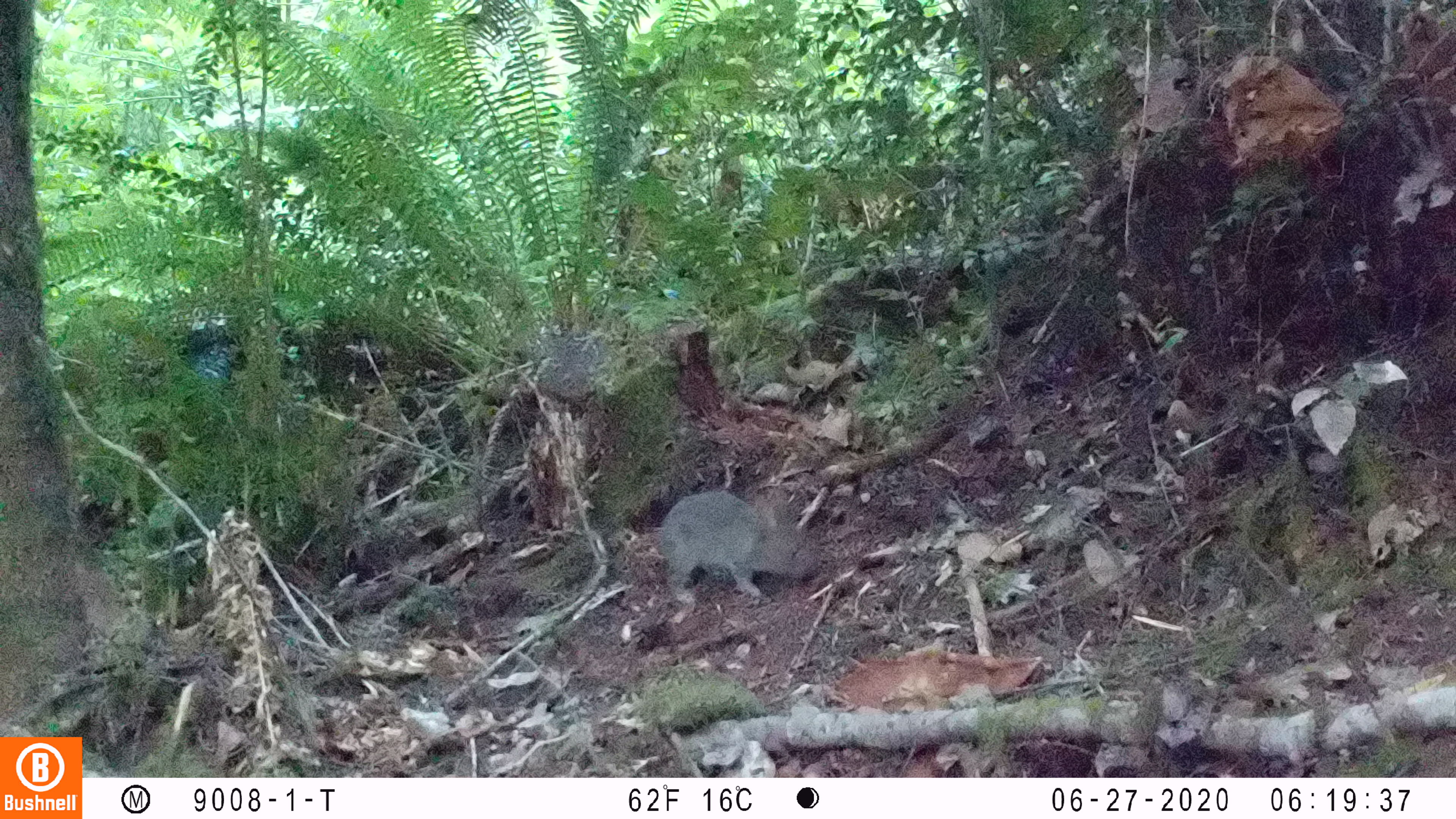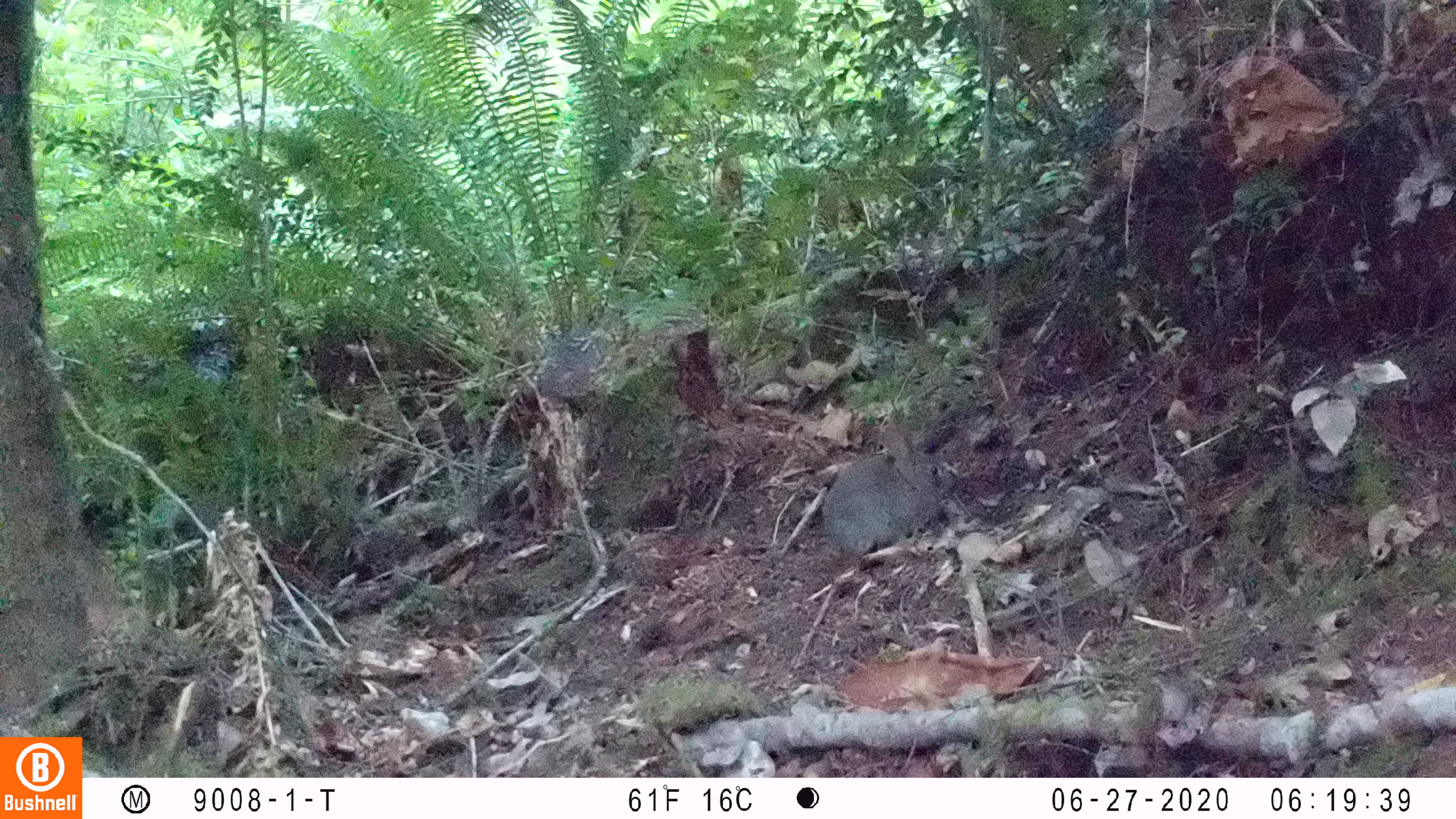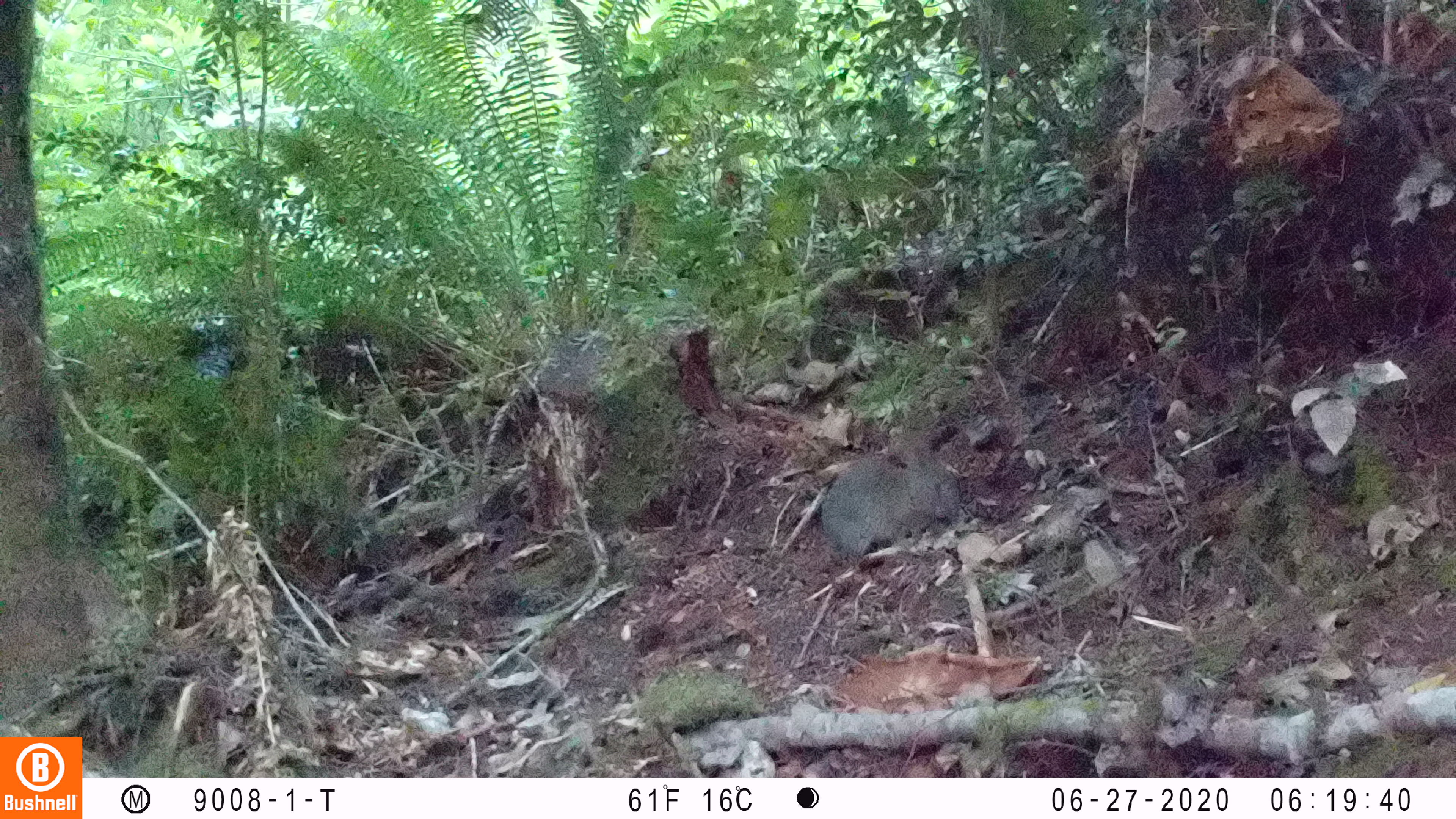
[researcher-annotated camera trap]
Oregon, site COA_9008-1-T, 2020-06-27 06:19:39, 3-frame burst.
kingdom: Animalia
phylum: Chordata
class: Mammalia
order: Lagomorpha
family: Leporidae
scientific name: Leporidae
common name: hares and rabbits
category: leporidae family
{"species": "leporidae family (hares and rabbits) (Leporidae)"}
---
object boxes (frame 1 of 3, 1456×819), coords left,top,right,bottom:
leporidae family: 657,483,818,609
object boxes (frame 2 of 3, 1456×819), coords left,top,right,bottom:
leporidae family: 812,414,956,575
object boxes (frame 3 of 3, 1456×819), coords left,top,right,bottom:
leporidae family: 814,423,960,554